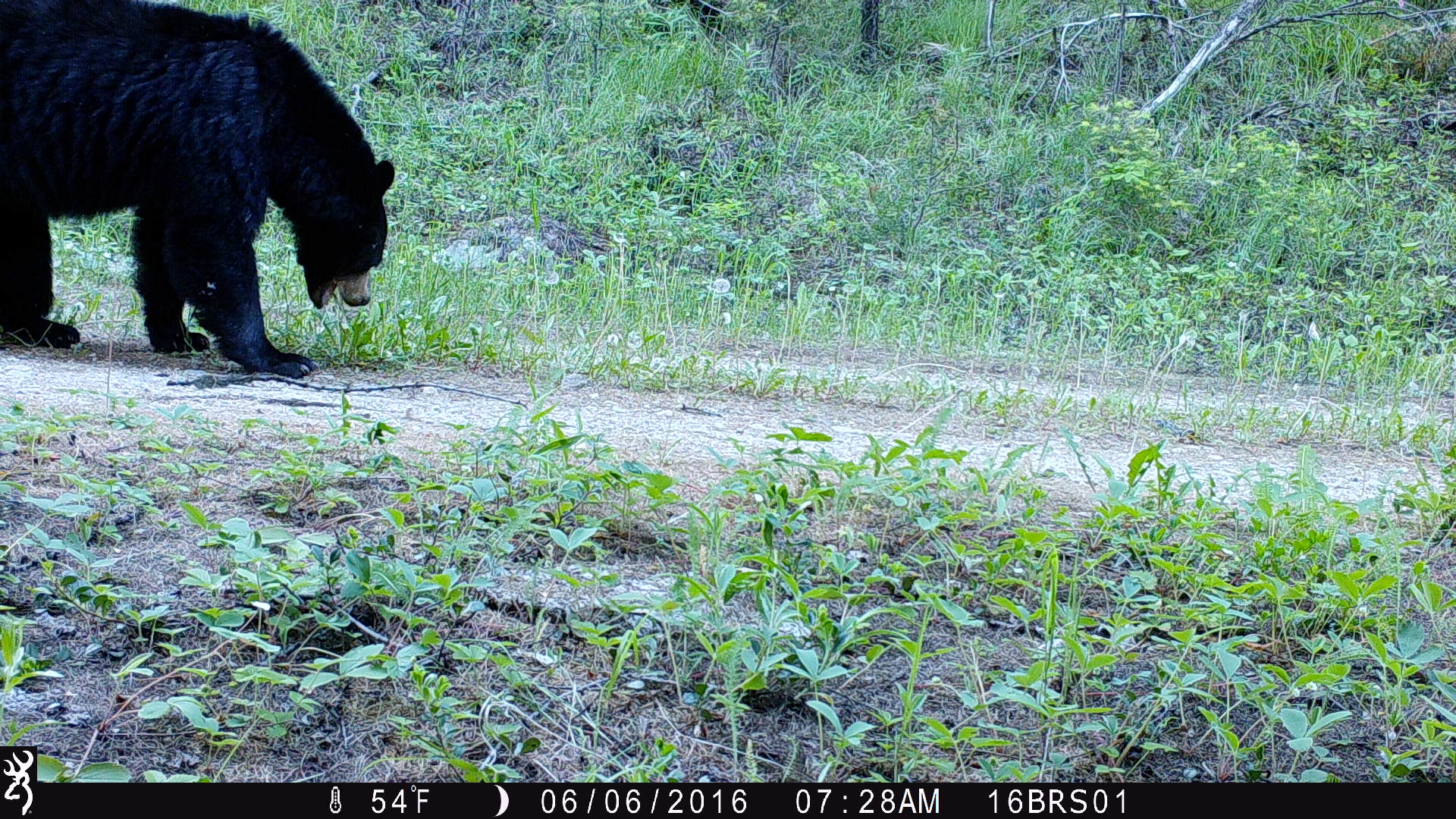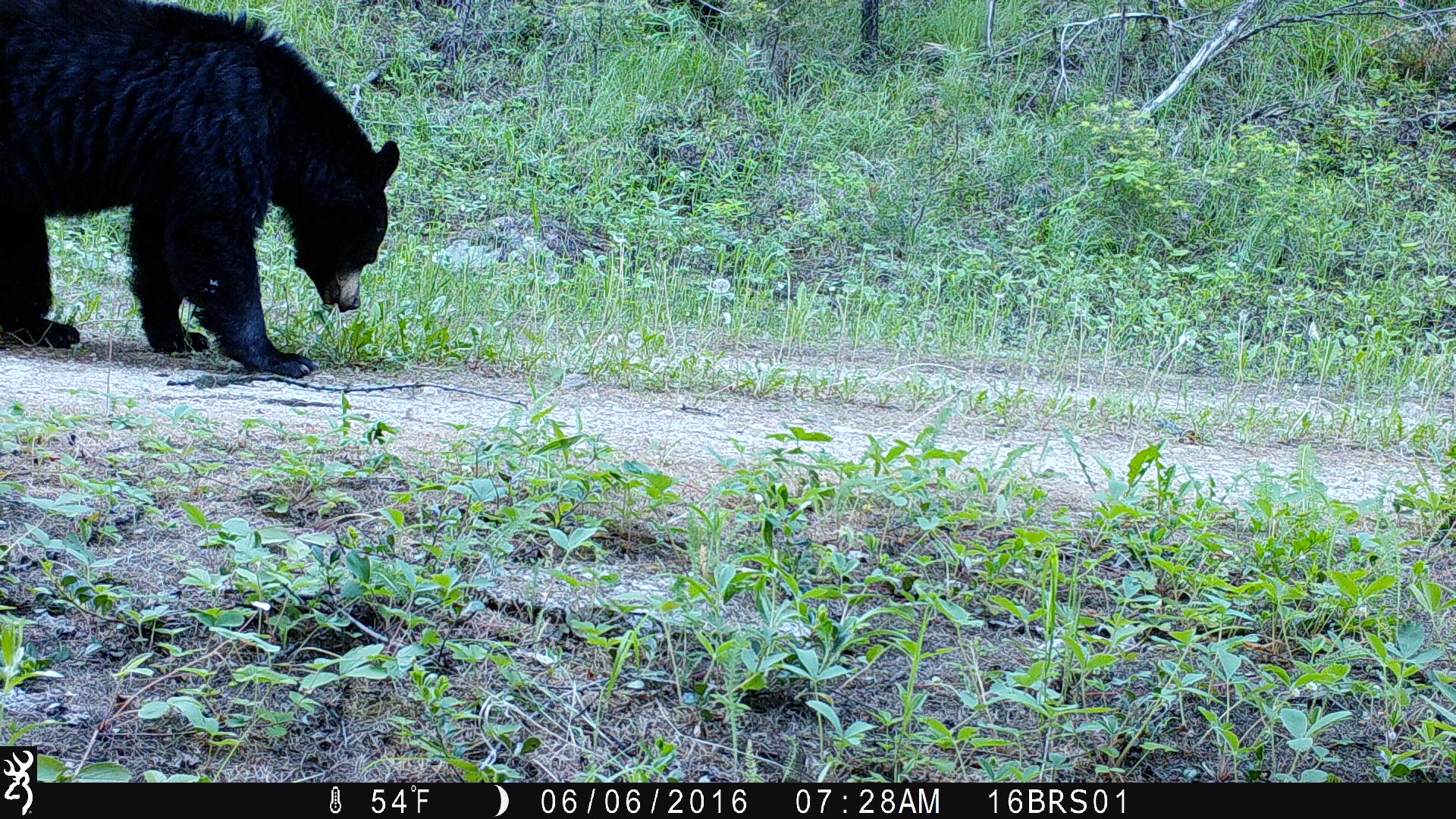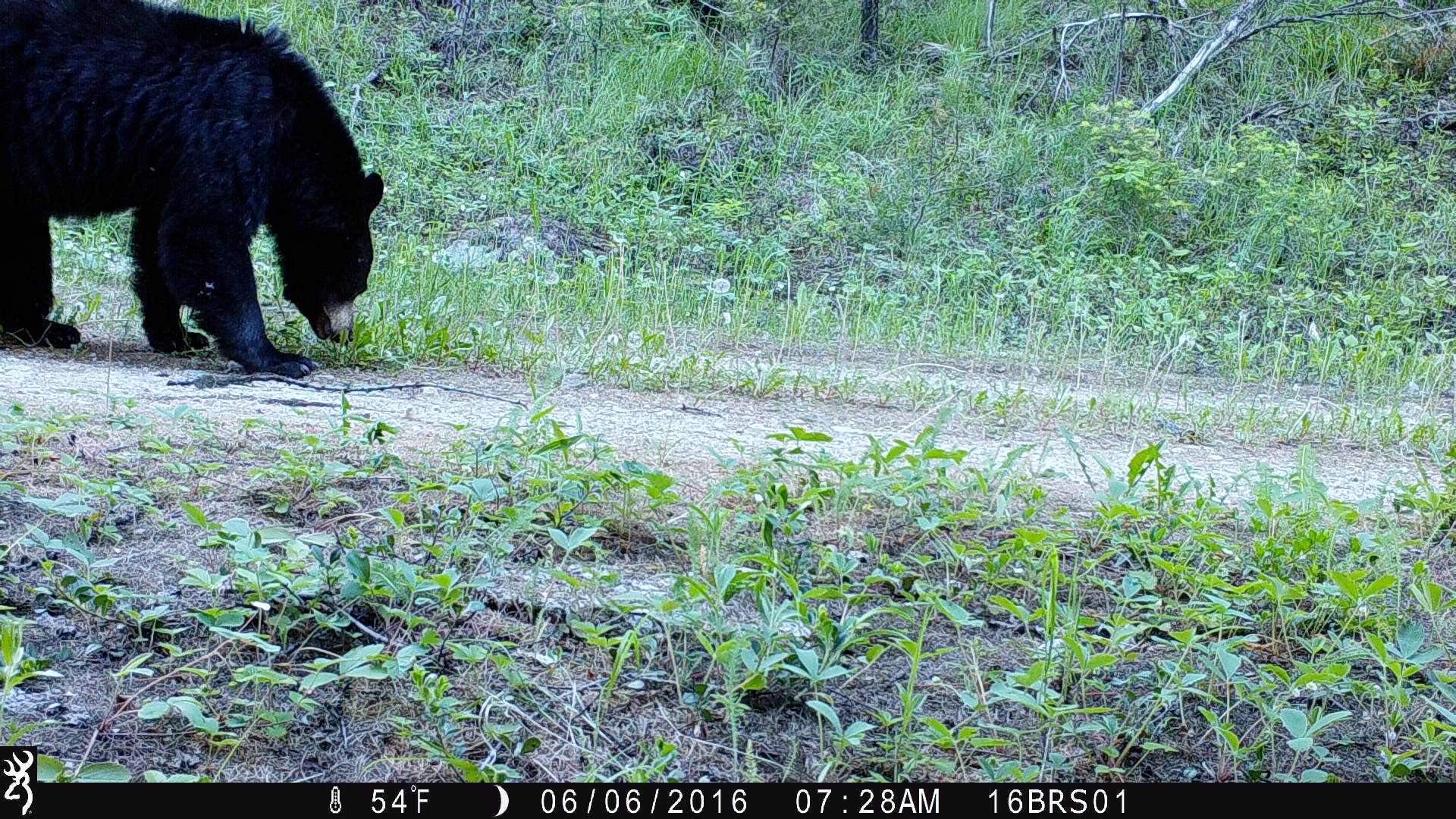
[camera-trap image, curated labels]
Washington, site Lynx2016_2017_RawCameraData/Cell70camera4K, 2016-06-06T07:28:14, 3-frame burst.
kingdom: Animalia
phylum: Chordata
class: Mammalia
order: Carnivora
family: Ursidae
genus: Ursus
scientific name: Ursus americanus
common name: american black bear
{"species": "Ursus americanus (american black bear)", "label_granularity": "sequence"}